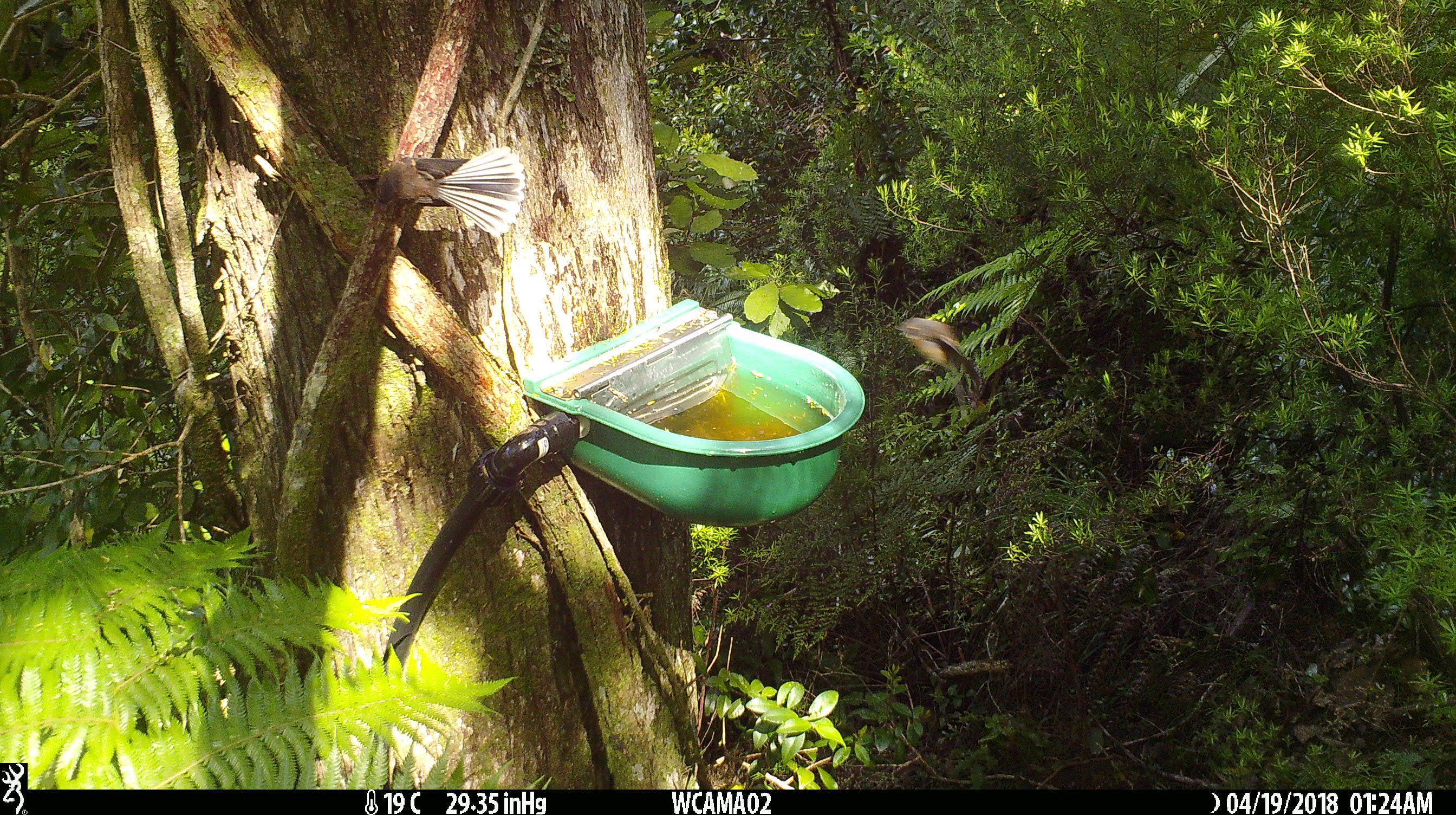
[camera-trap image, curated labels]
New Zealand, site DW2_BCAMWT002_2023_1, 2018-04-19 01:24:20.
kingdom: Animalia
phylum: Chordata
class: Aves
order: Passeriformes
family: Rhipiduridae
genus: Rhipidura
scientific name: Rhipidura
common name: fantails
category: fantail